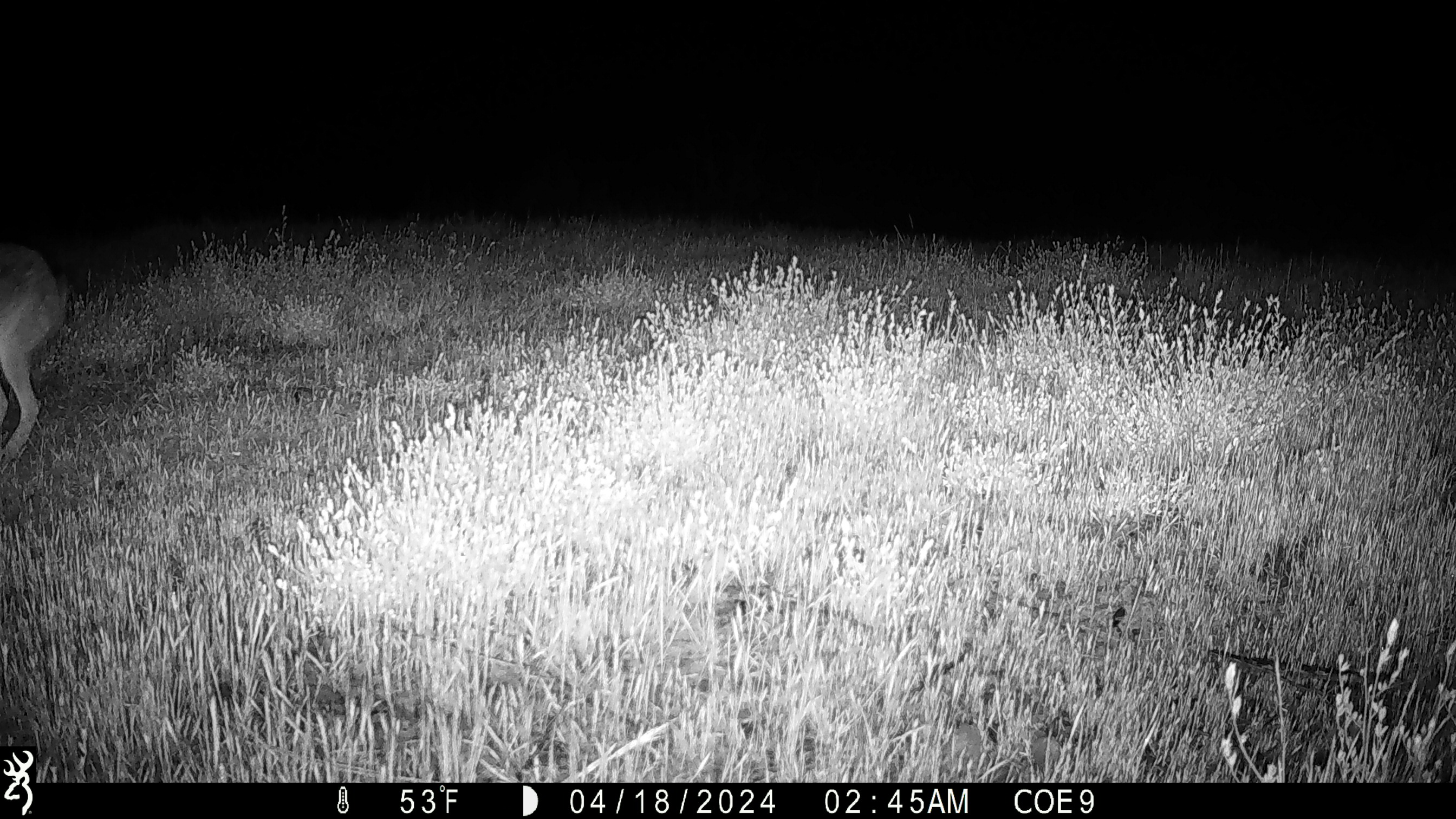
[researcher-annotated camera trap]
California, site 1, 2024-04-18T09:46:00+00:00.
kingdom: Animalia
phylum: Chordata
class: Mammalia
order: Lagomorpha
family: Leporidae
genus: Lepus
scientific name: Lepus californicus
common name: black-tailed jackrabbit